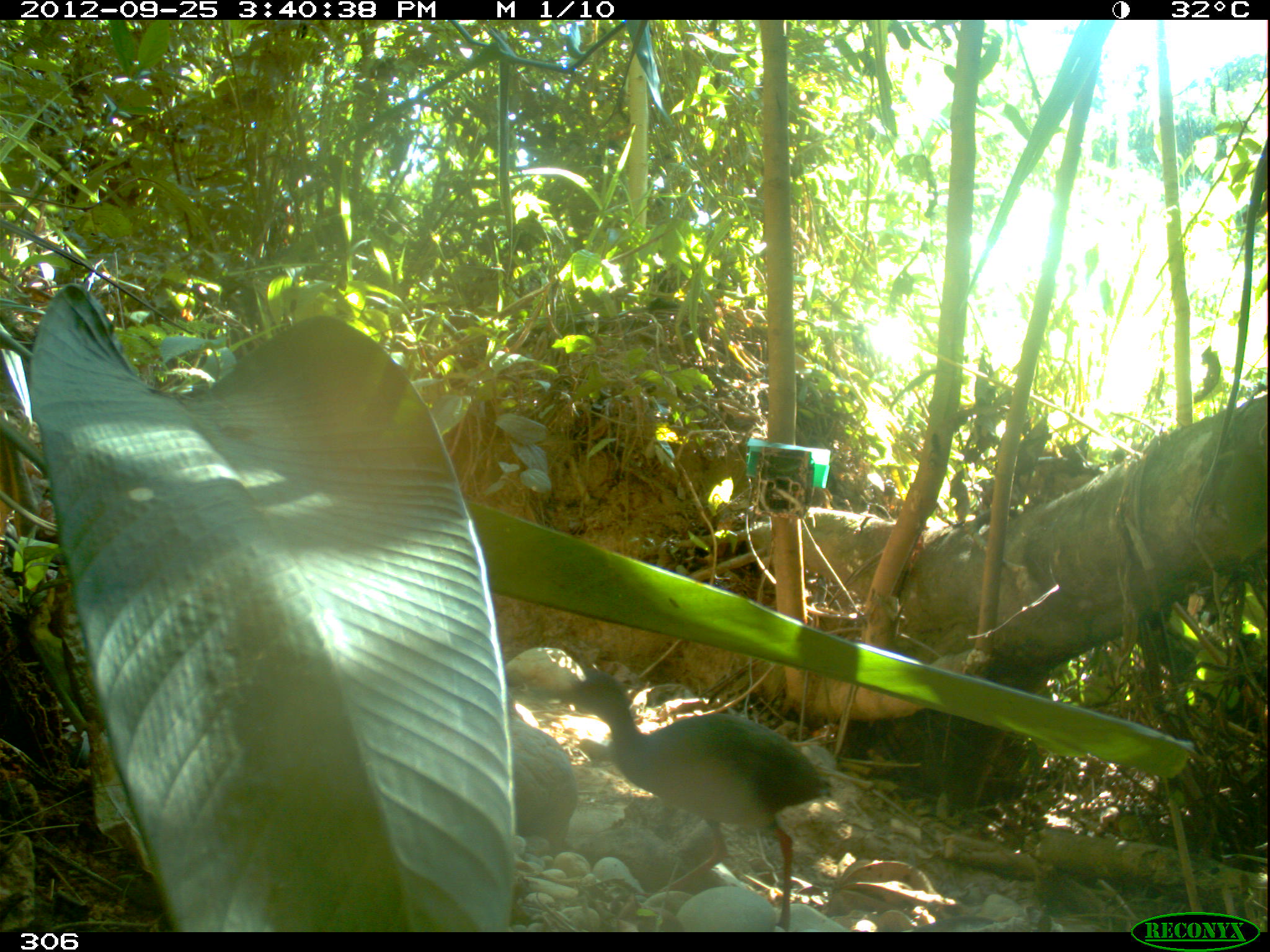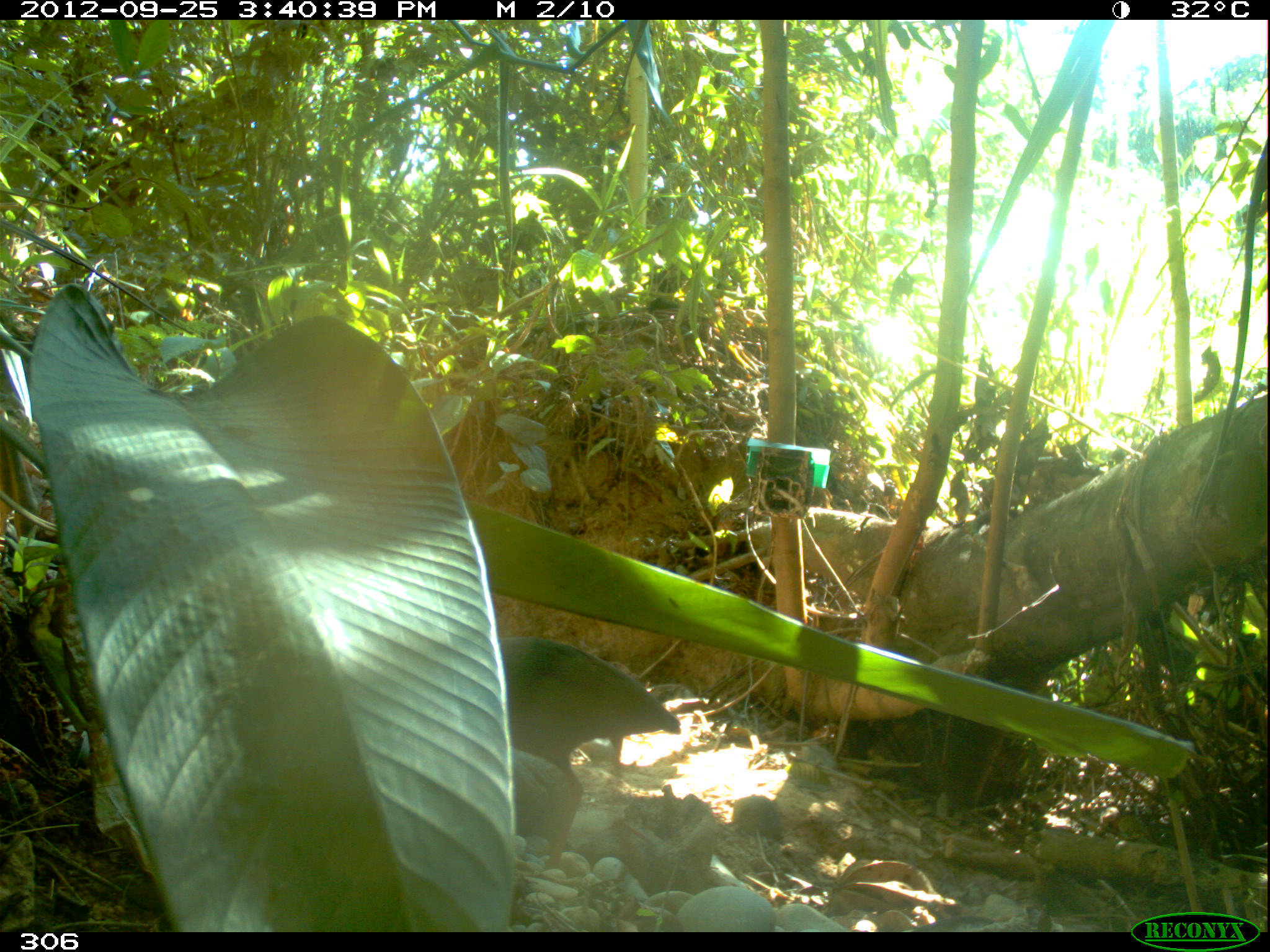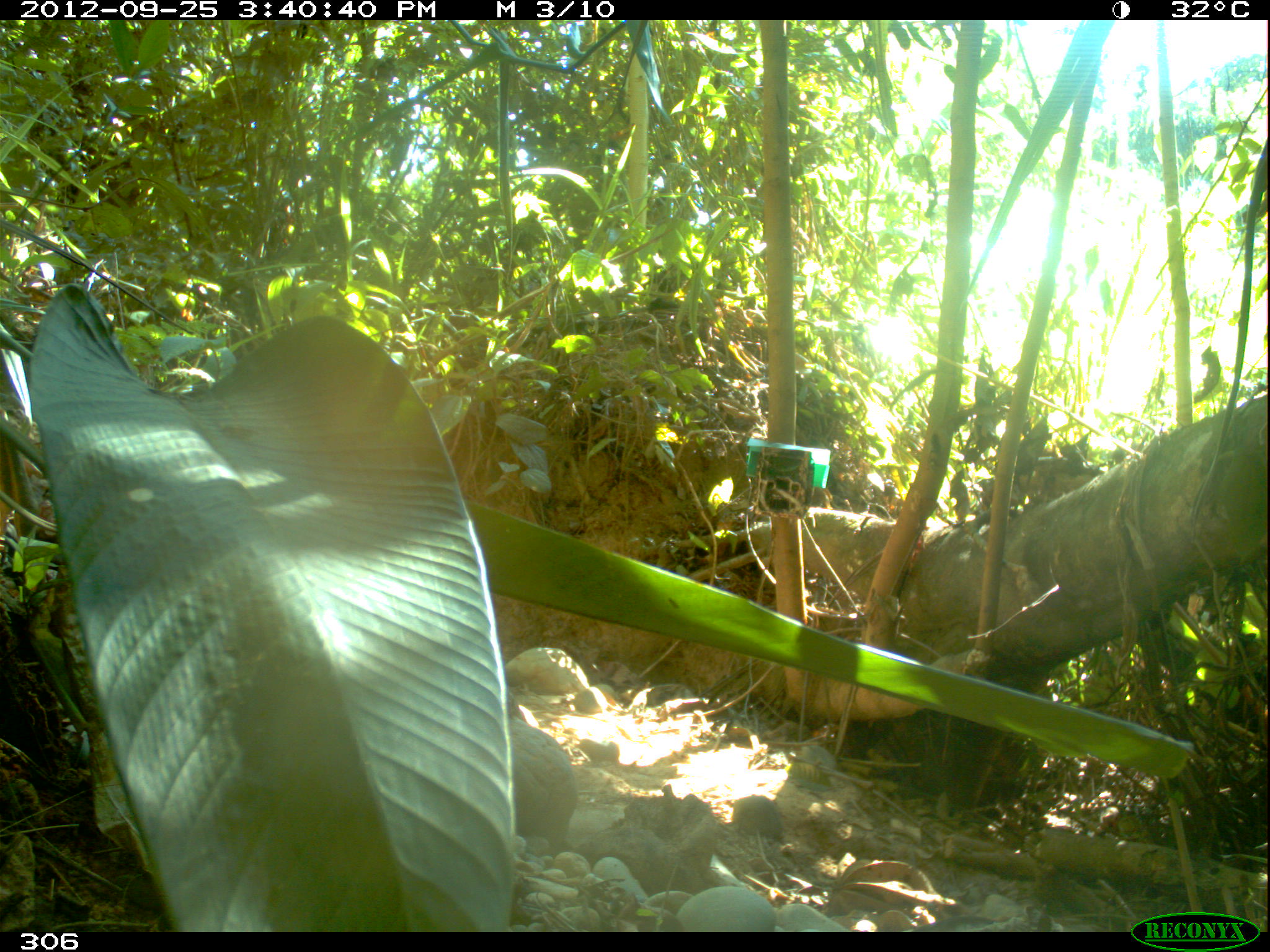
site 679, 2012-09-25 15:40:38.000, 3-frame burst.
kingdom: Animalia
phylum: Chordata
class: Aves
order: Galliformes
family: Phasianidae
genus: Alectoris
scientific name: Alectoris rufa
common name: red-legged partridge